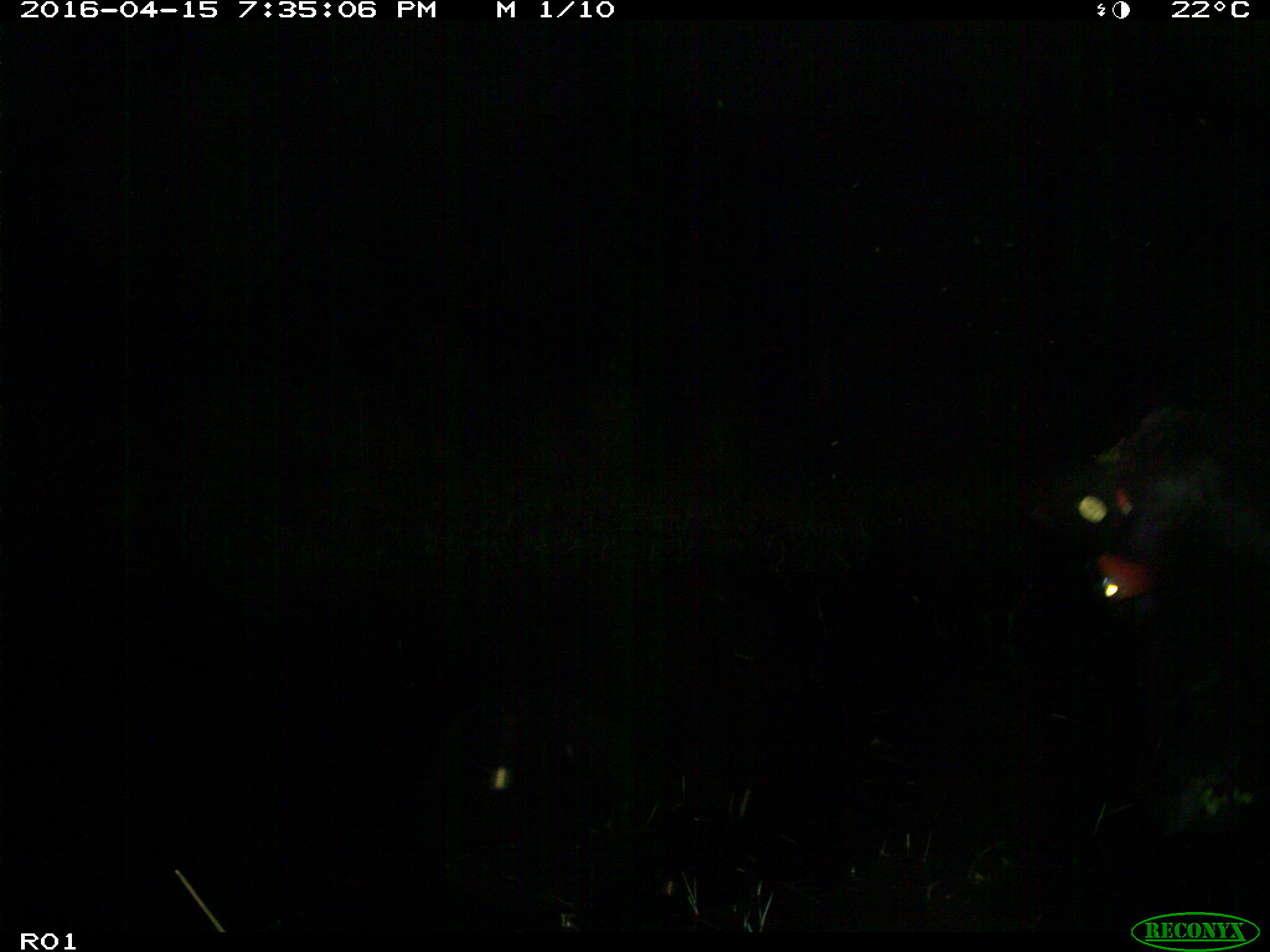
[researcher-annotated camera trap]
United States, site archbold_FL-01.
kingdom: Animalia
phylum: Chordata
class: Mammalia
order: Artiodactyla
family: Bovidae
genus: Bos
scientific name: Bos taurus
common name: domestic cow